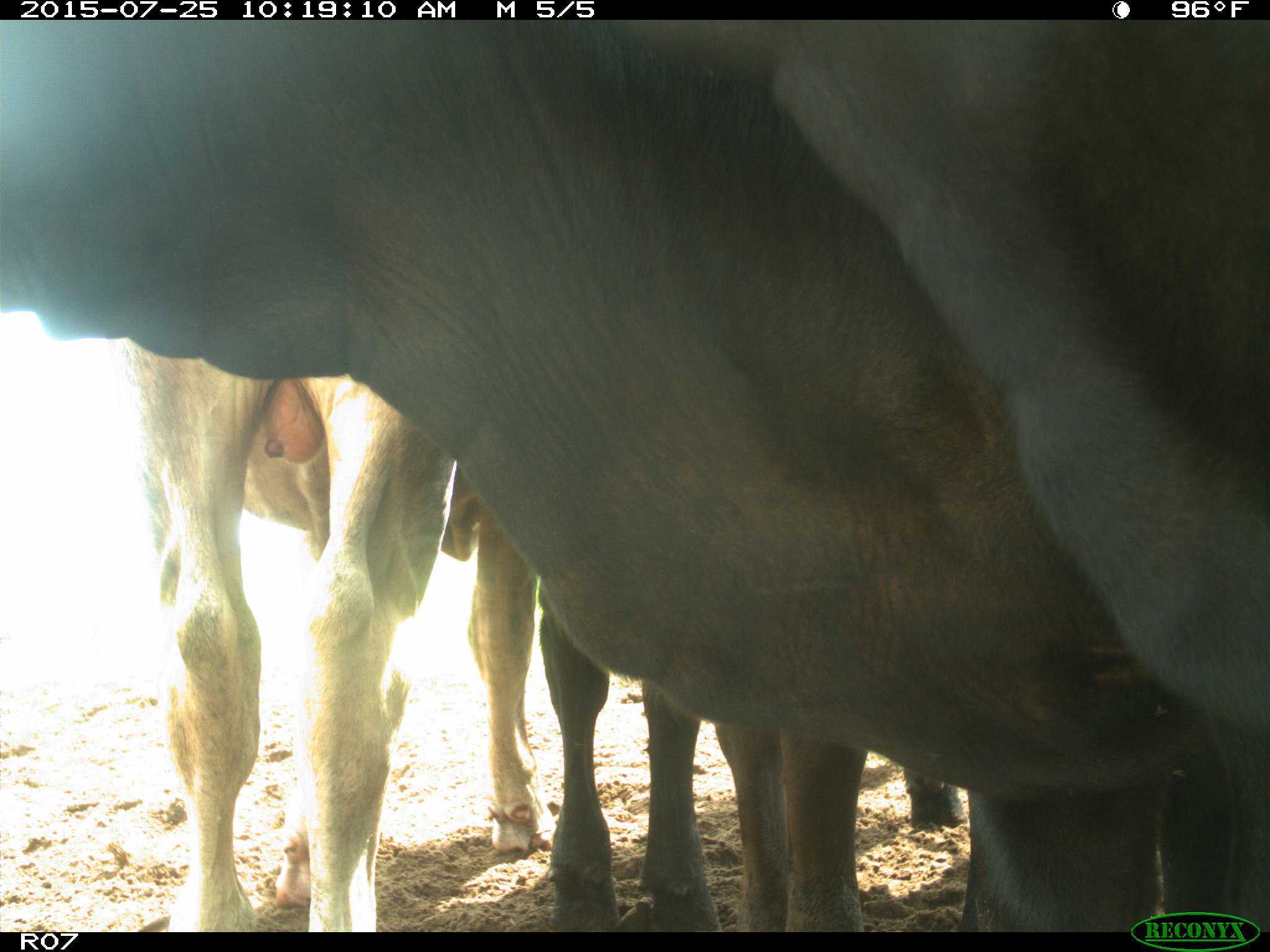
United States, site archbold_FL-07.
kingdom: Animalia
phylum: Chordata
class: Mammalia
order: Artiodactyla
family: Bovidae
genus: Bos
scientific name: Bos taurus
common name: domestic cow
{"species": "Bos taurus (domestic cow)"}